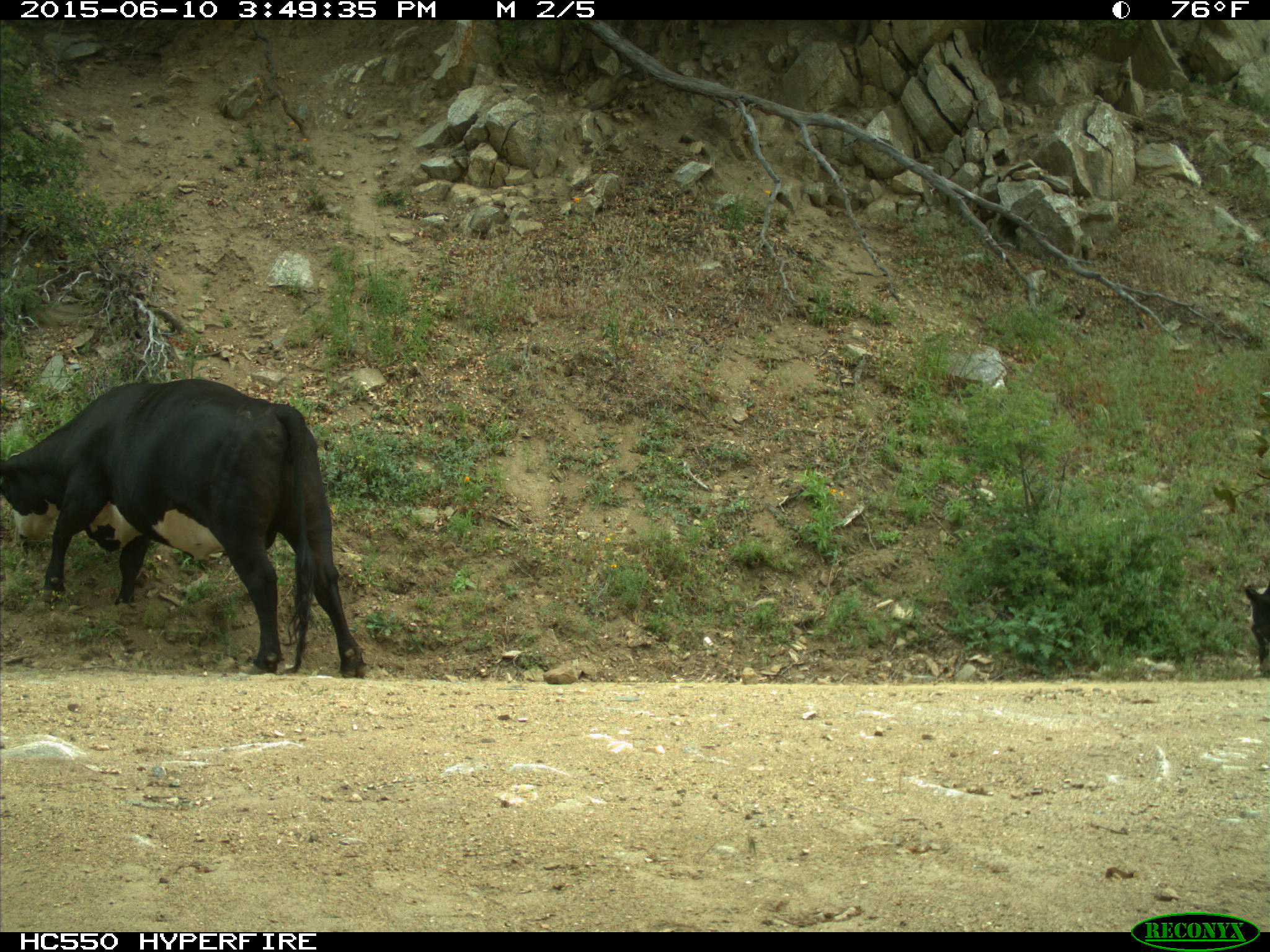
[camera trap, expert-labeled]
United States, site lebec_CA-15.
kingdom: Animalia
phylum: Chordata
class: Mammalia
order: Artiodactyla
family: Bovidae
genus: Bos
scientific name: Bos taurus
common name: domestic cow